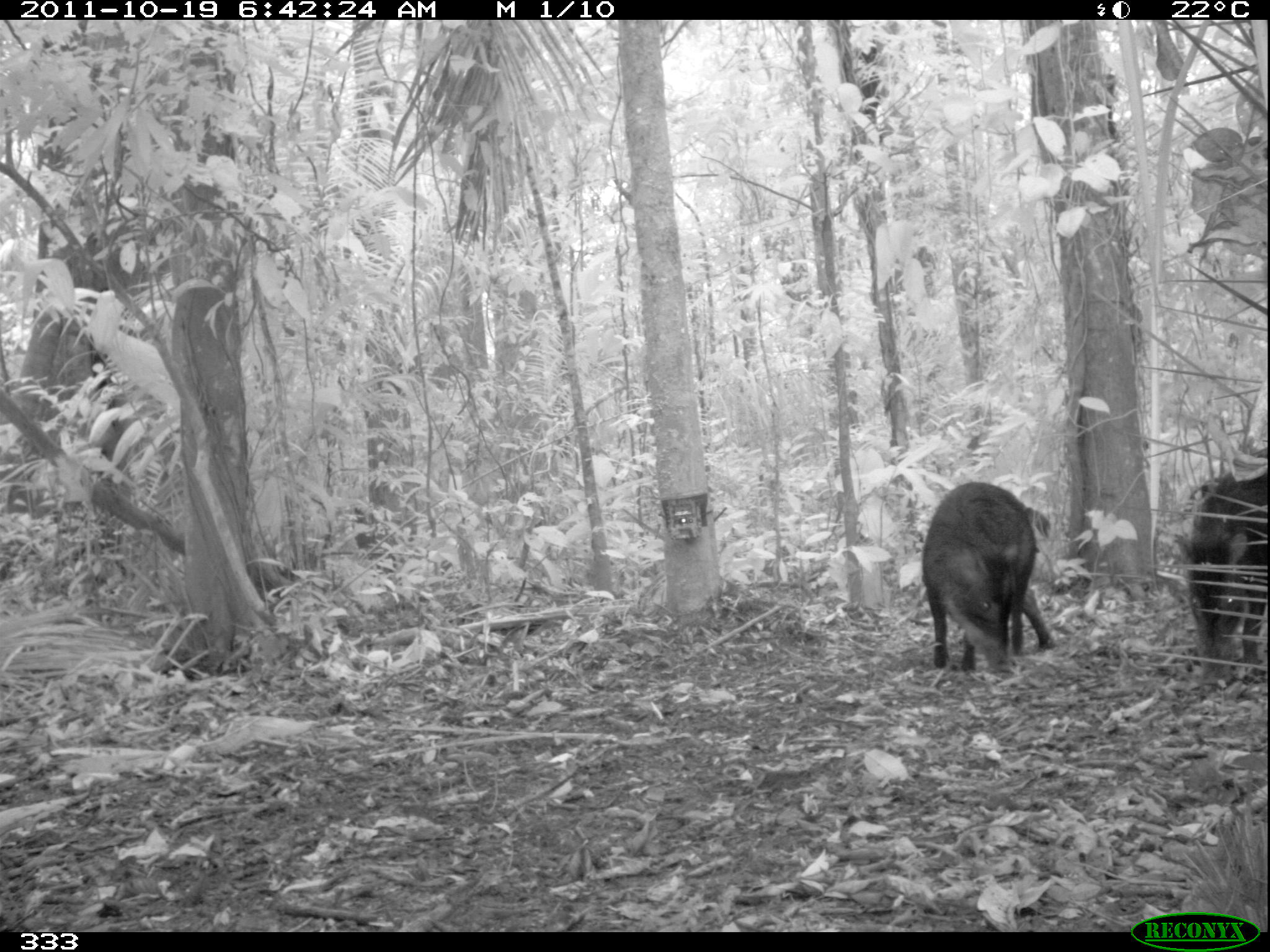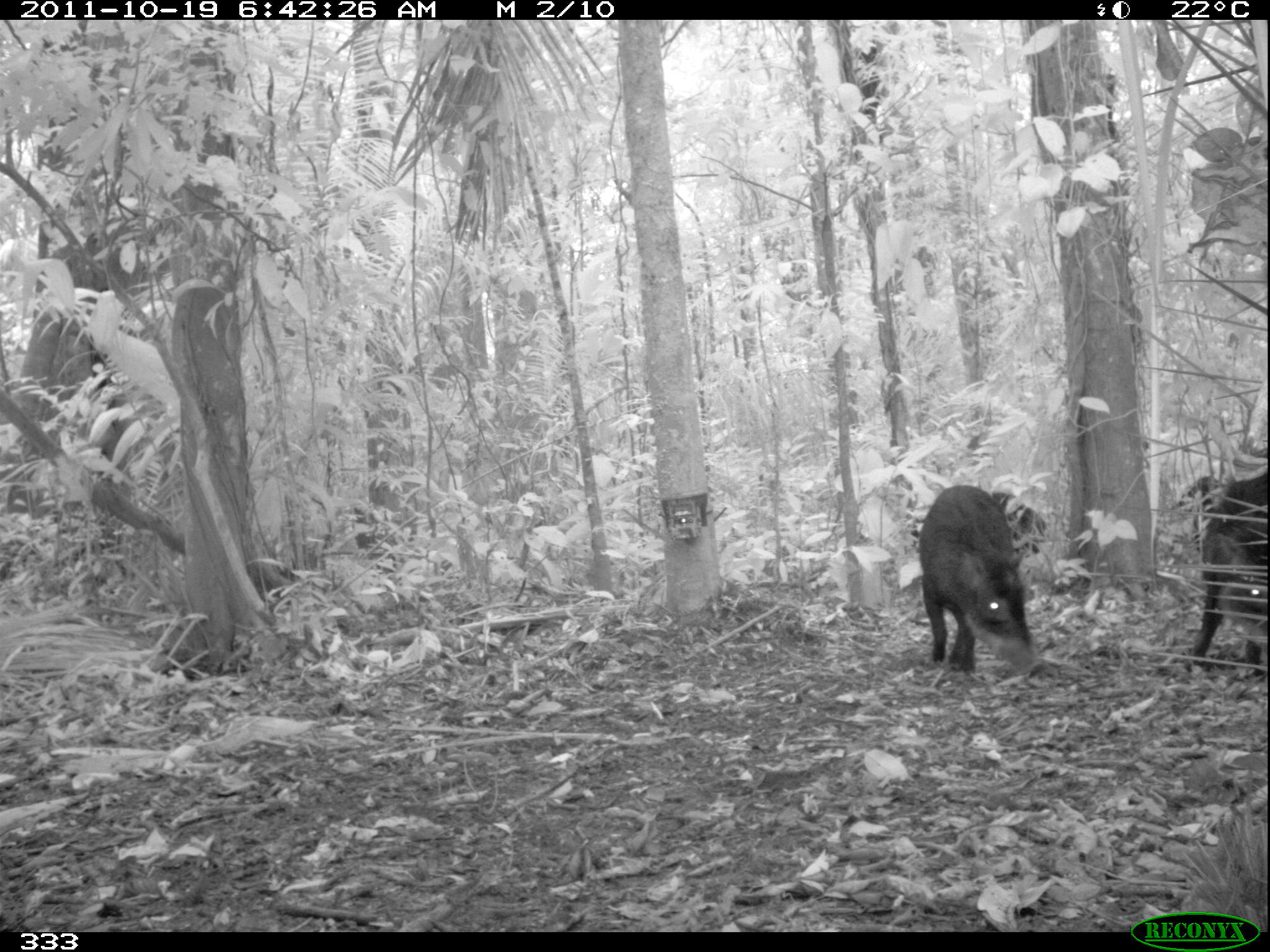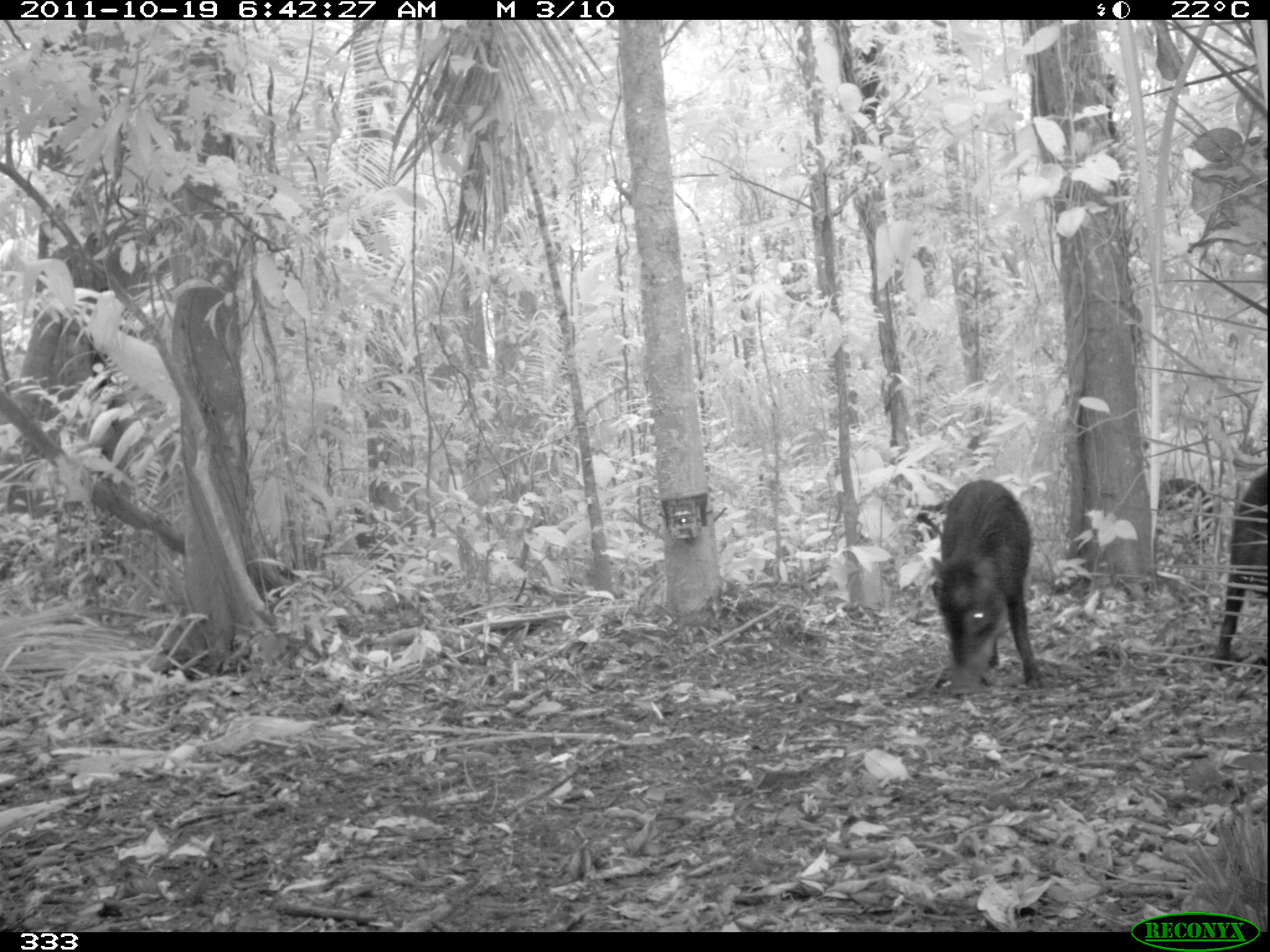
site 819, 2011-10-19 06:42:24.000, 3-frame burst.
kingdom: Animalia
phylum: Chordata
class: Mammalia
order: Artiodactyla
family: Tayassuidae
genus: Tayassu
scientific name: Tayassu pecari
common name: white-lipped peccary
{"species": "Tayassu pecari (white-lipped peccary)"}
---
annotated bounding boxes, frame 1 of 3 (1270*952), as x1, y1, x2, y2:
tayassu pecari: 917, 479, 1053, 675; 1177, 465, 1268, 682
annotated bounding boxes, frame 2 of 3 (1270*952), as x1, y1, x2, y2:
tayassu pecari: 917, 482, 1044, 677; 1176, 470, 1267, 668; 989, 490, 1047, 557